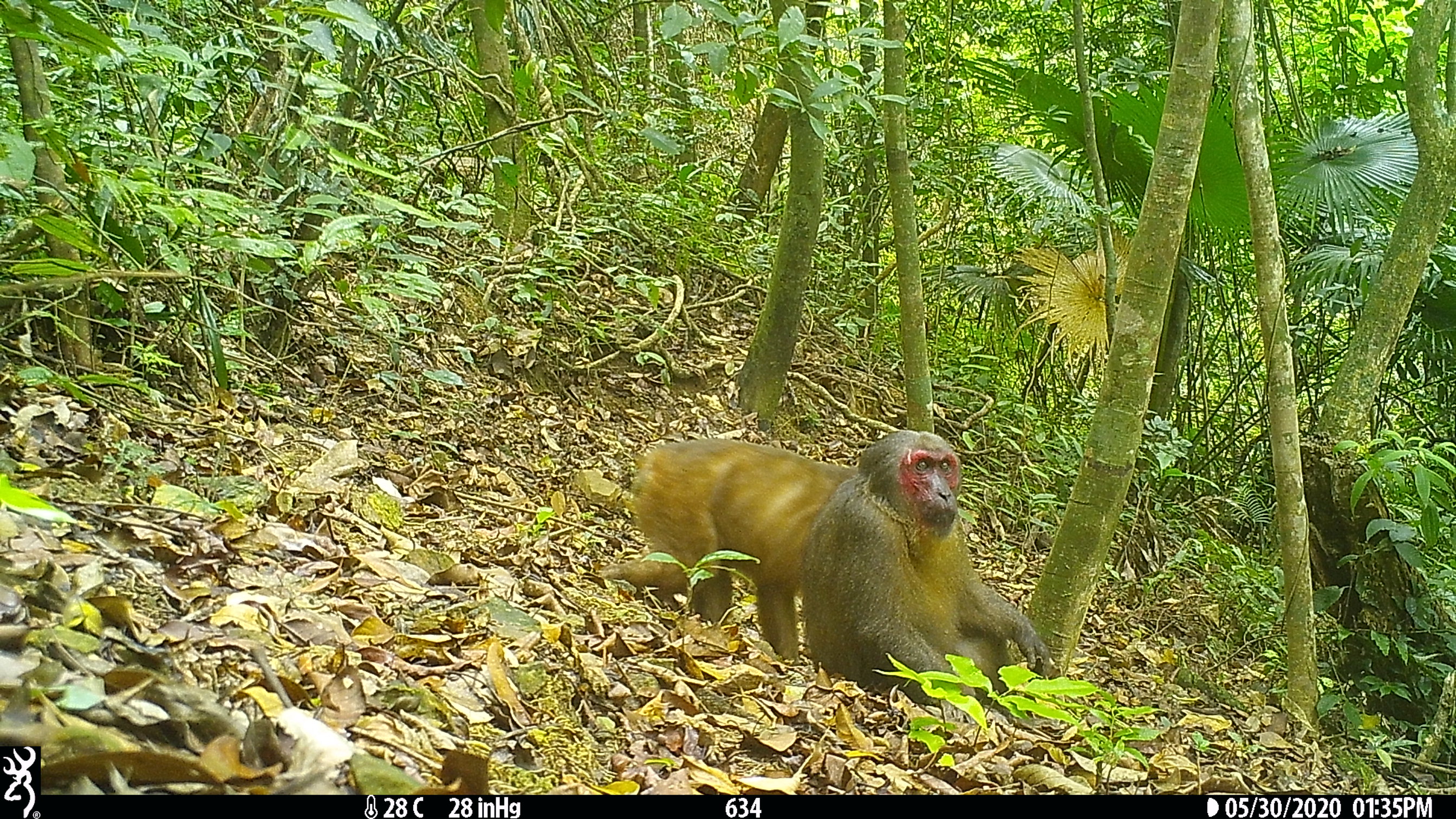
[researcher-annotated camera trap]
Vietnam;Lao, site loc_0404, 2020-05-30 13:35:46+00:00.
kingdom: Animalia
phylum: Chordata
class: Mammalia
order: Primates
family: Cercopithecidae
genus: Macaca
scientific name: Macaca arctoides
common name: stump-tailed macaque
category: stump tailed macaque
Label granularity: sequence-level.